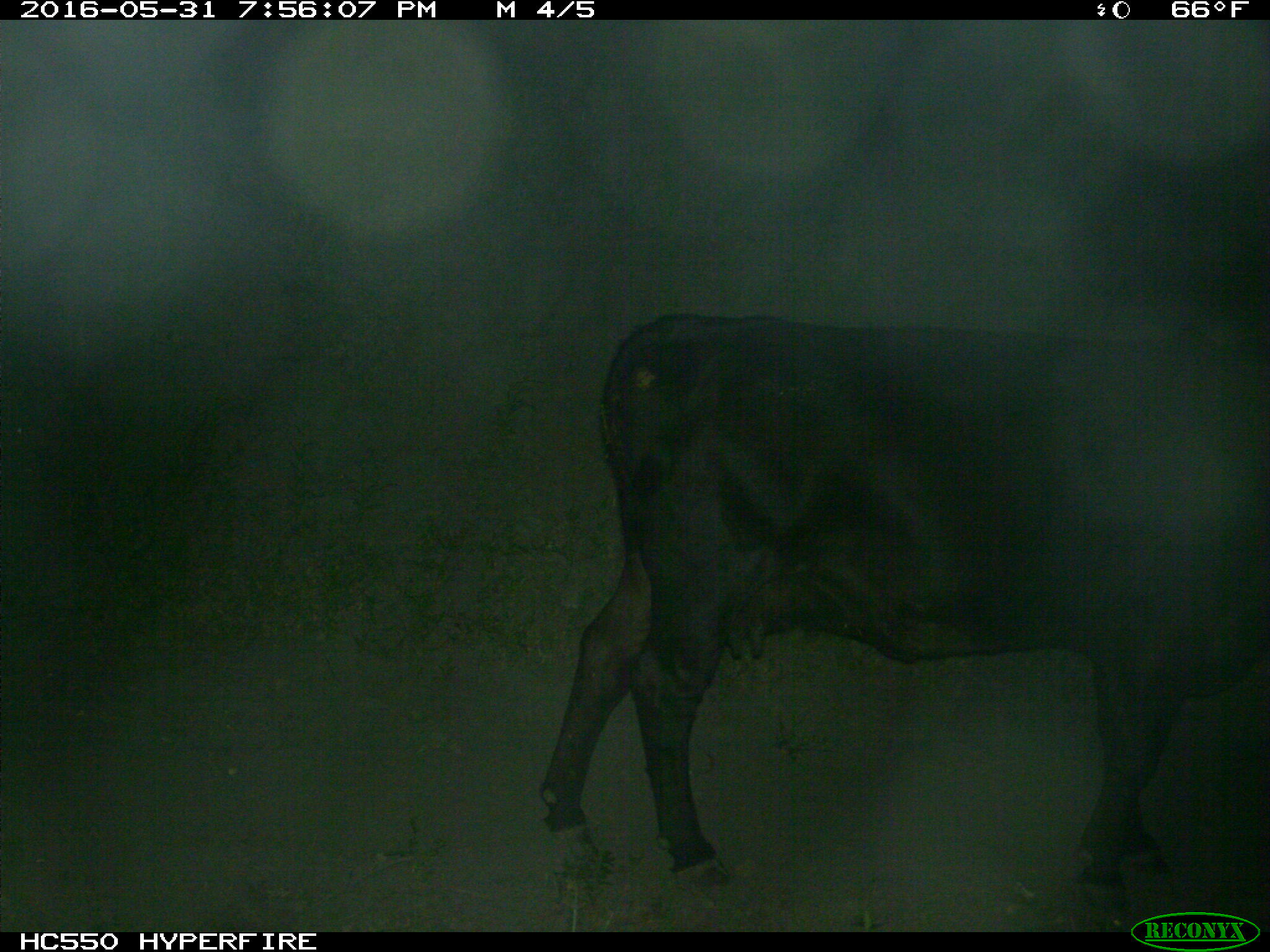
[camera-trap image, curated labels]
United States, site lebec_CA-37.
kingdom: Animalia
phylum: Chordata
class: Mammalia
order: Artiodactyla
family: Bovidae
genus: Bos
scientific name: Bos taurus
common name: domestic cow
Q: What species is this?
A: Bos taurus (domestic cow).